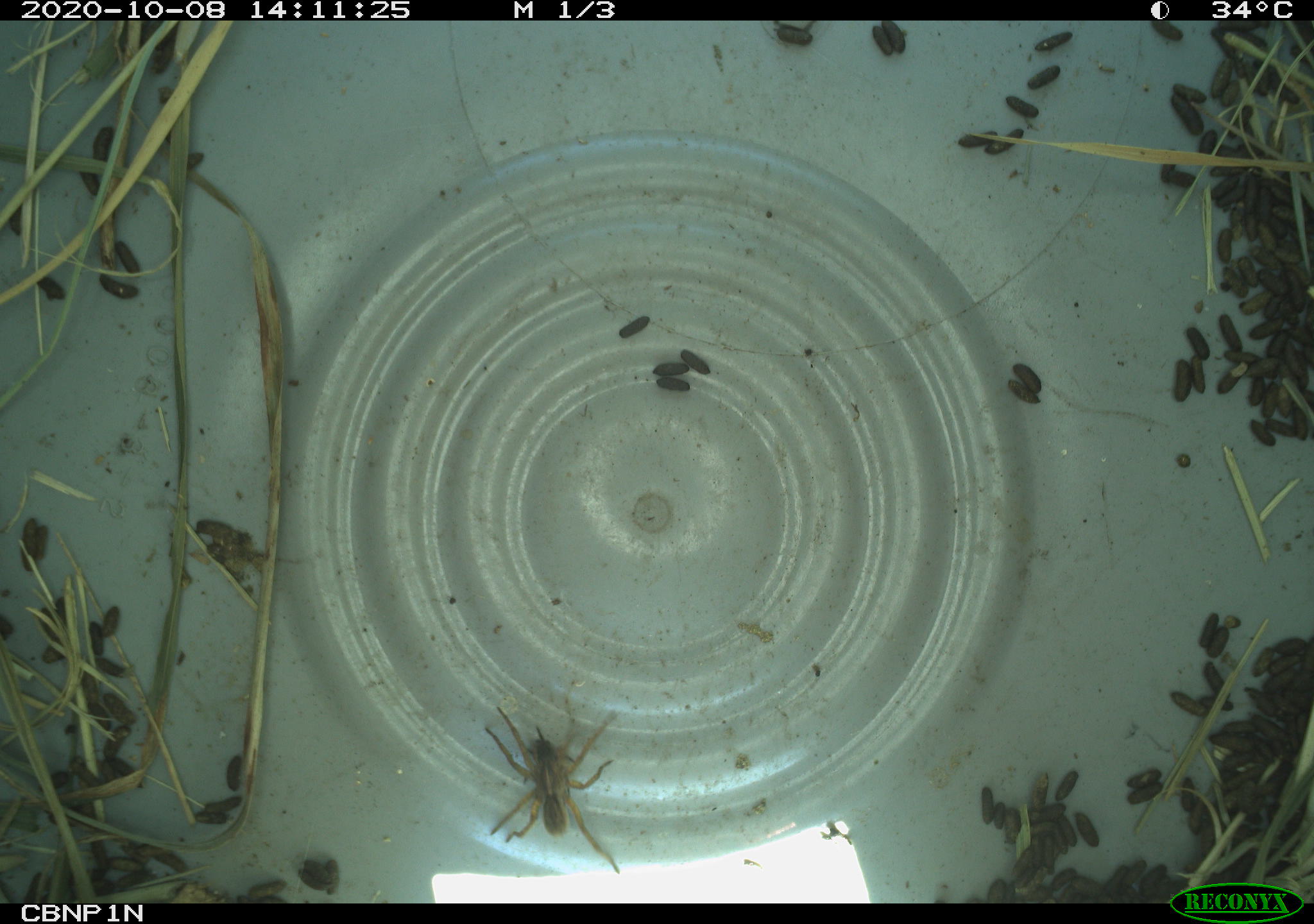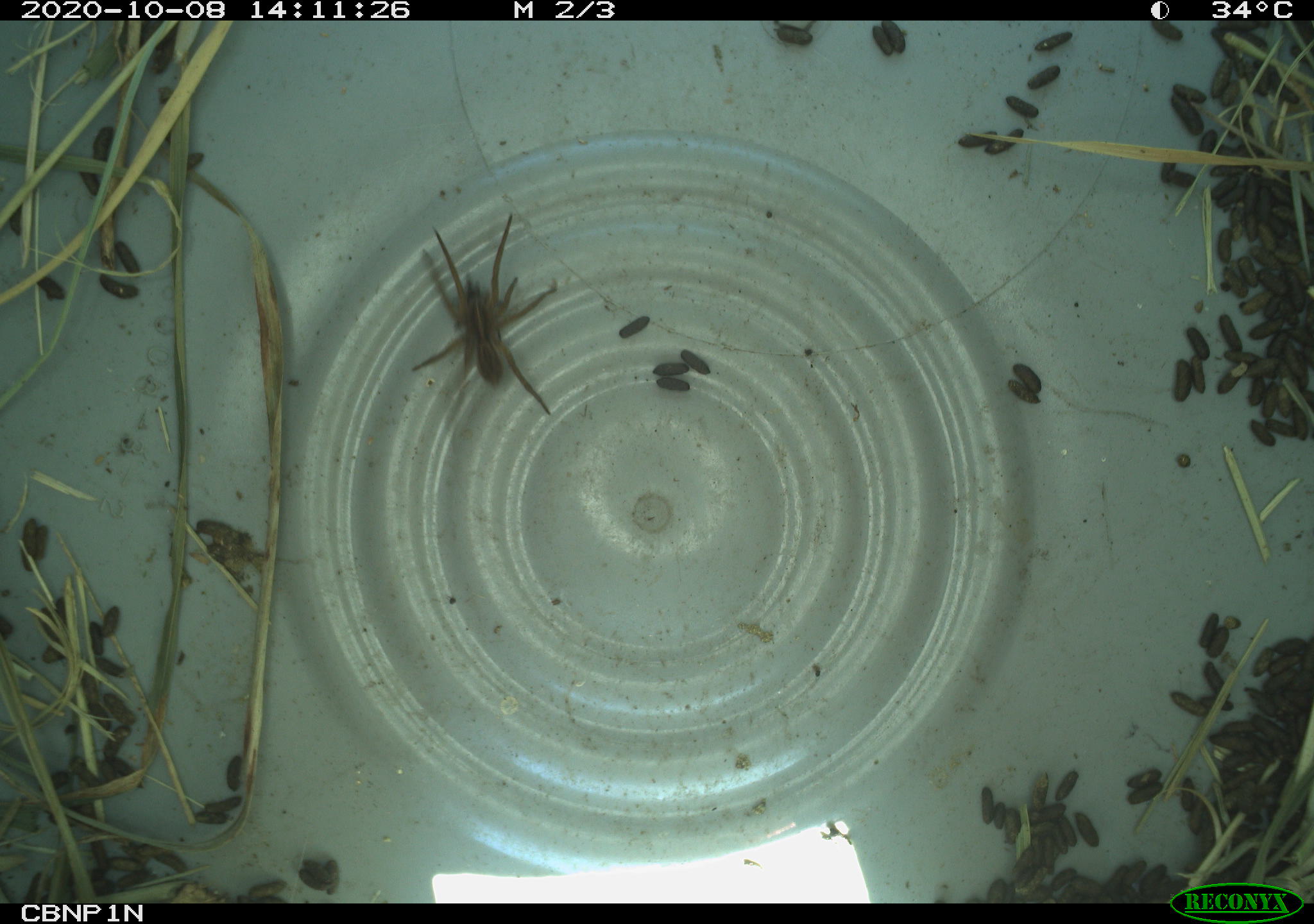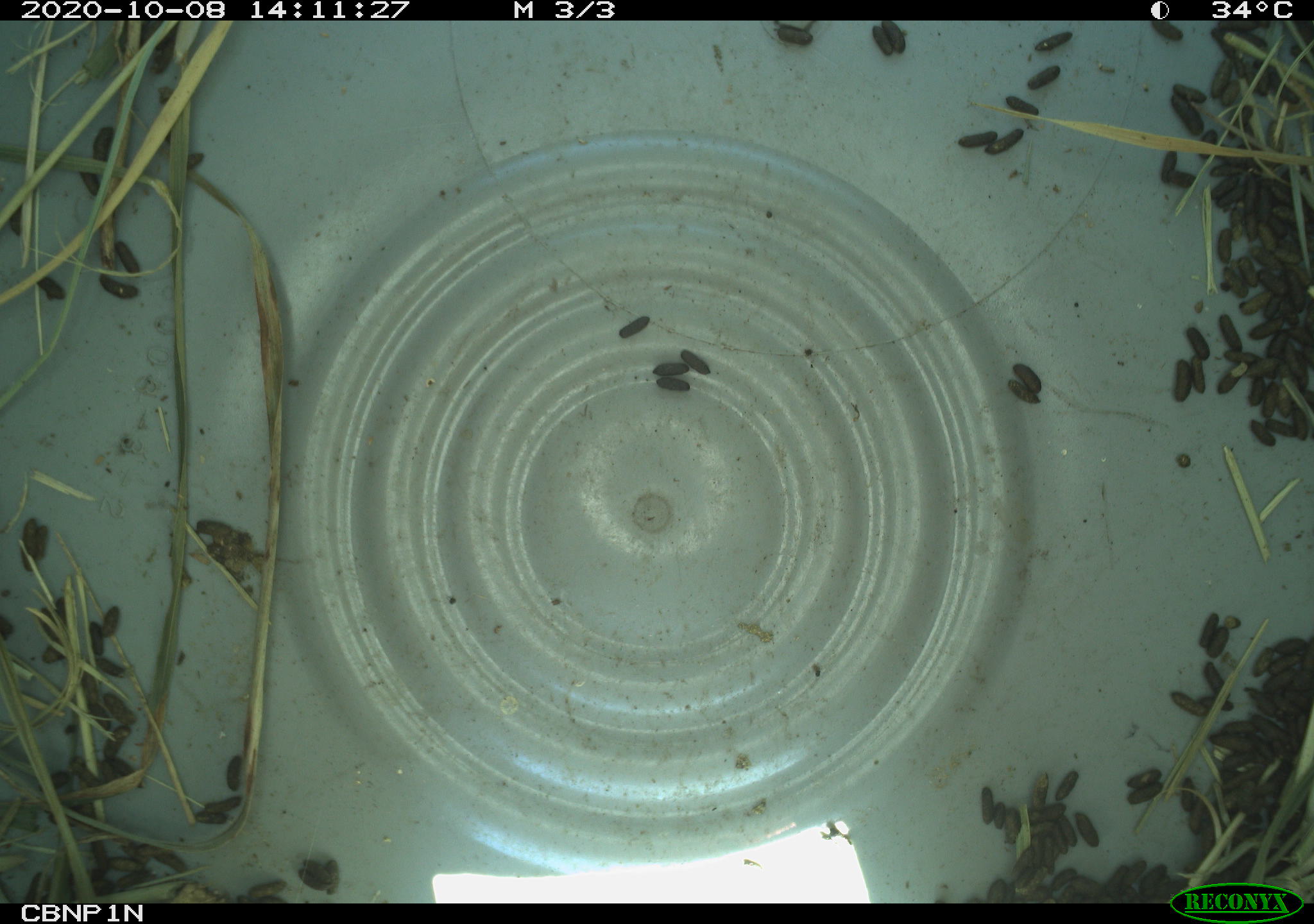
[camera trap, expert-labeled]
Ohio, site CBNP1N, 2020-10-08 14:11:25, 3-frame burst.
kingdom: Animalia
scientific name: Animalia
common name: animal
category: invertebrate